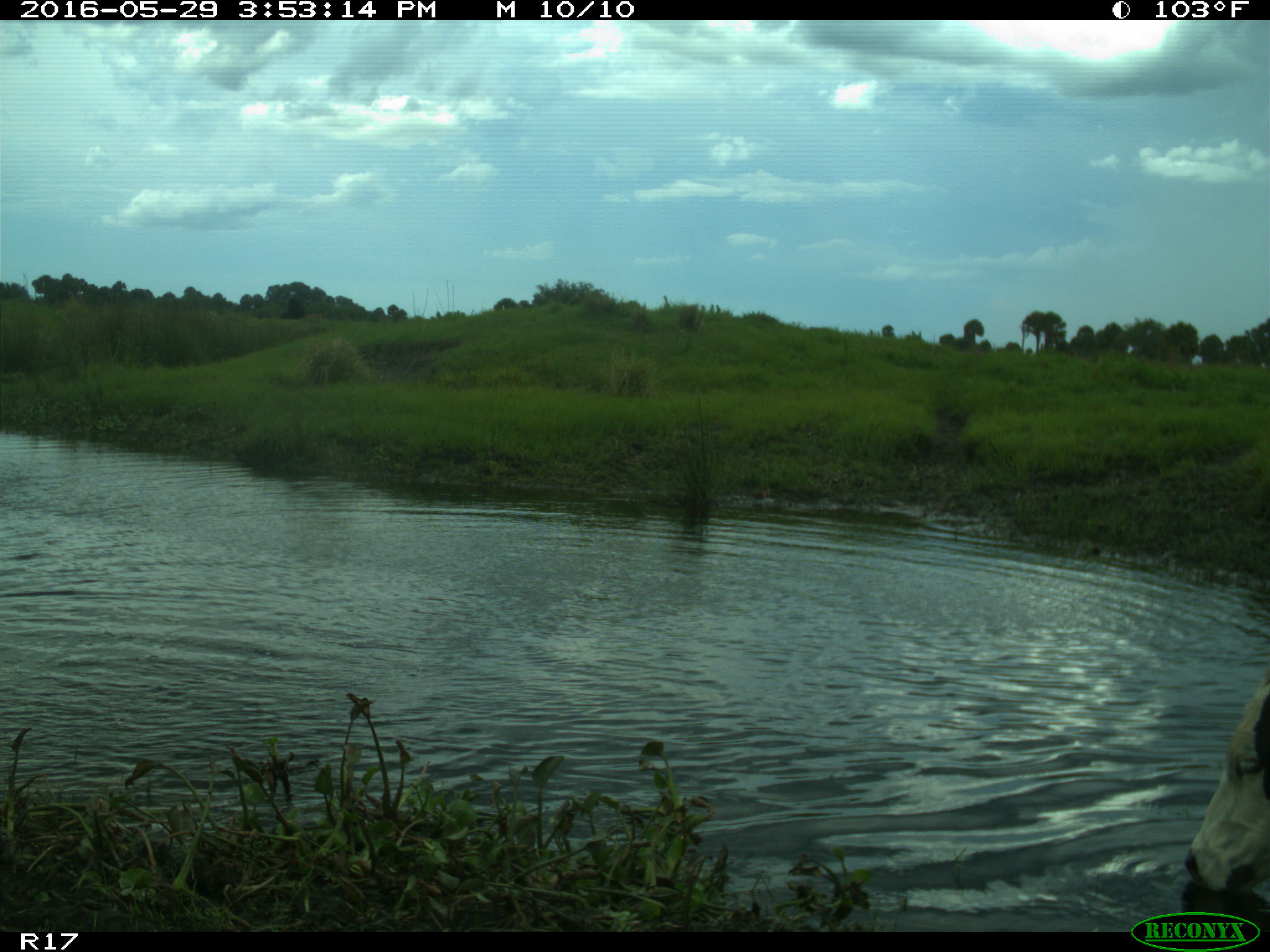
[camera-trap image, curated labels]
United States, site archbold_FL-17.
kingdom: Animalia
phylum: Chordata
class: Mammalia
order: Artiodactyla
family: Bovidae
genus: Bos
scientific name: Bos taurus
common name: domestic cow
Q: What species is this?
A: Bos taurus (domestic cow).